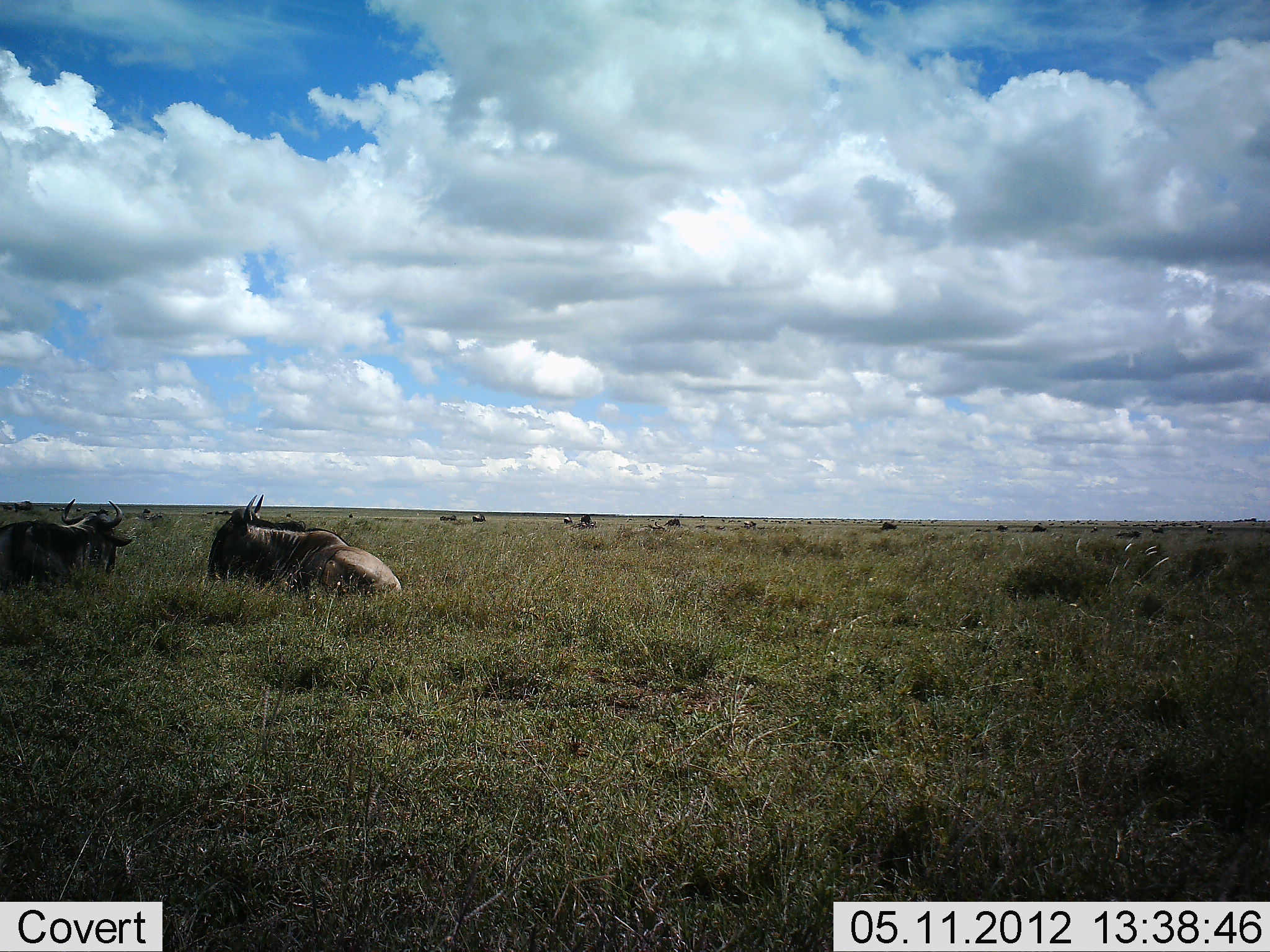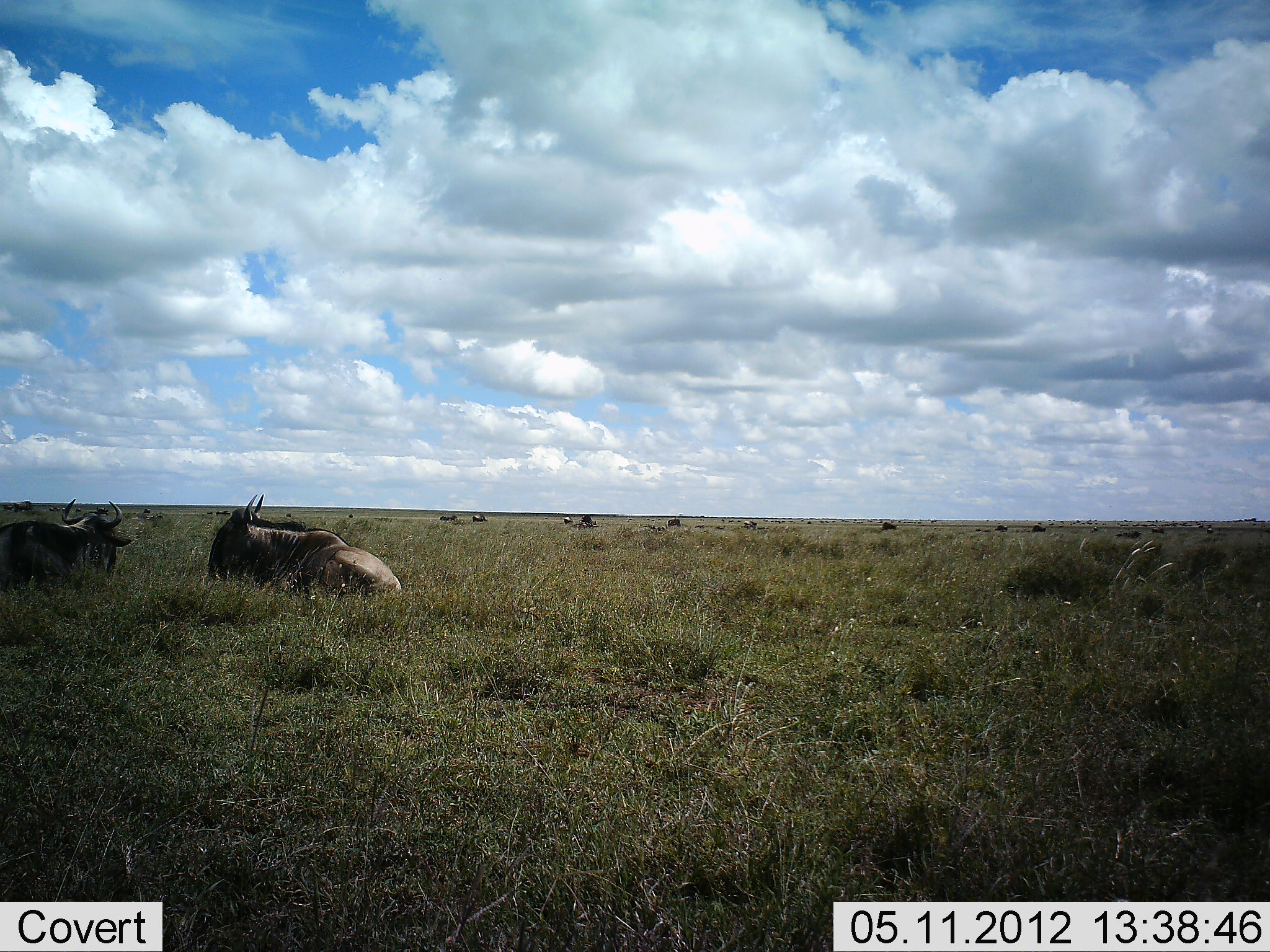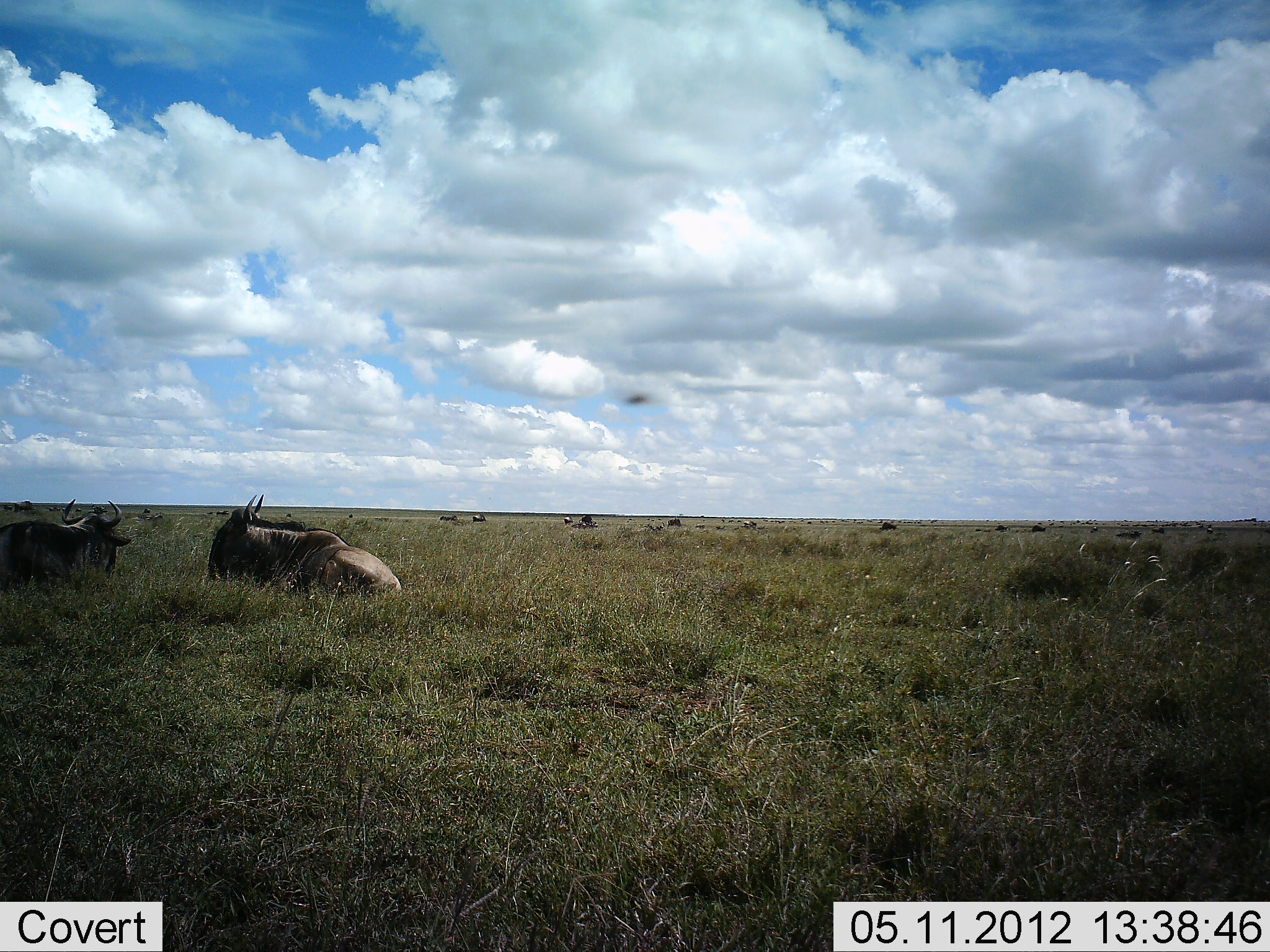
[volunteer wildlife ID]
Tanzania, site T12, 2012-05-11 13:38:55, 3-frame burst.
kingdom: Animalia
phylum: Chordata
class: Mammalia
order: Artiodactyla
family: Bovidae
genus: Connochaetes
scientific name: Connochaetes taurinus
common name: blue wildebeest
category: wildebeest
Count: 2.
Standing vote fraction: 9%.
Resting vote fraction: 100%.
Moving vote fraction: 0%.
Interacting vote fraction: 0%.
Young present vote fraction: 0%.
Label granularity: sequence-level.